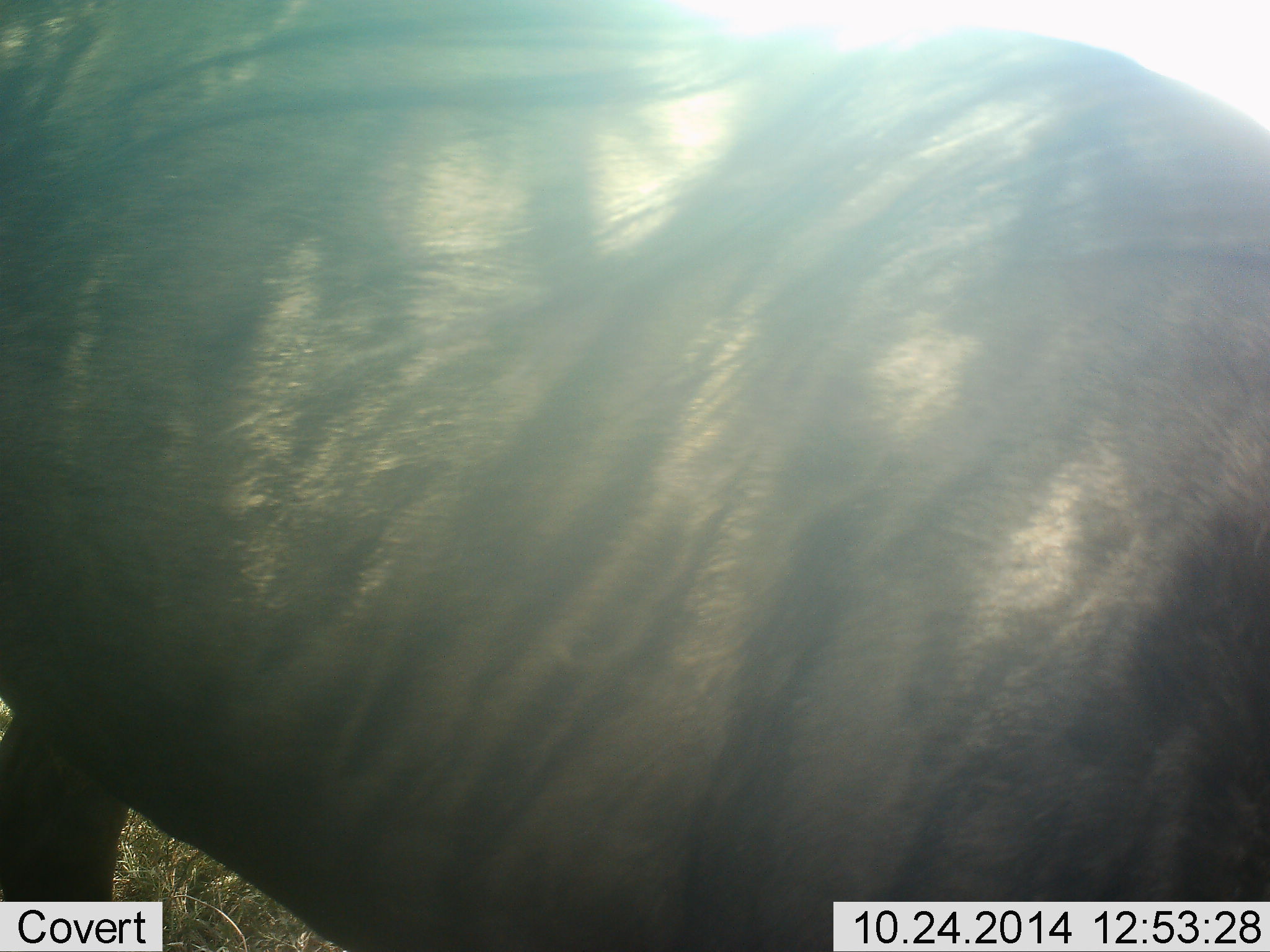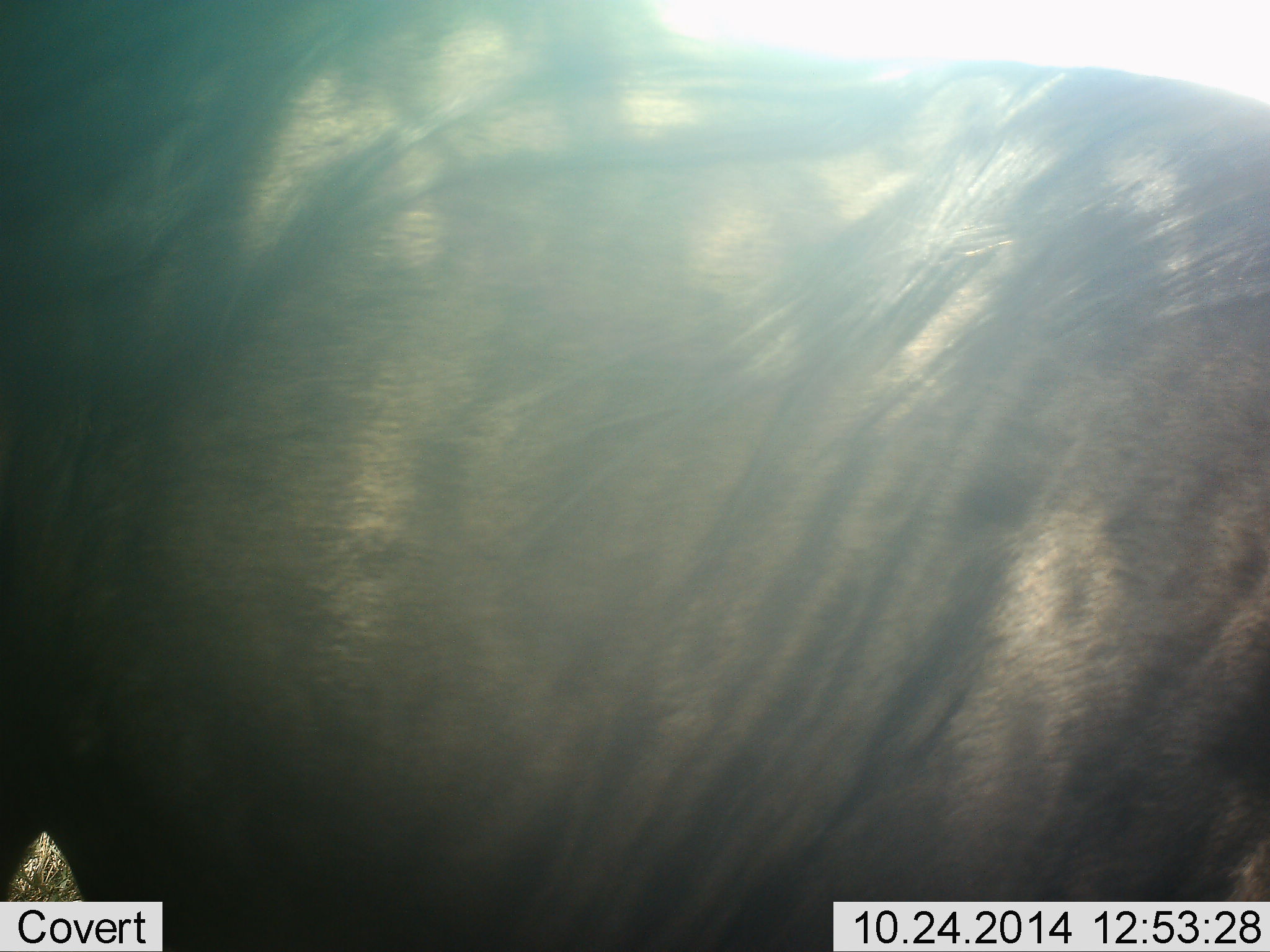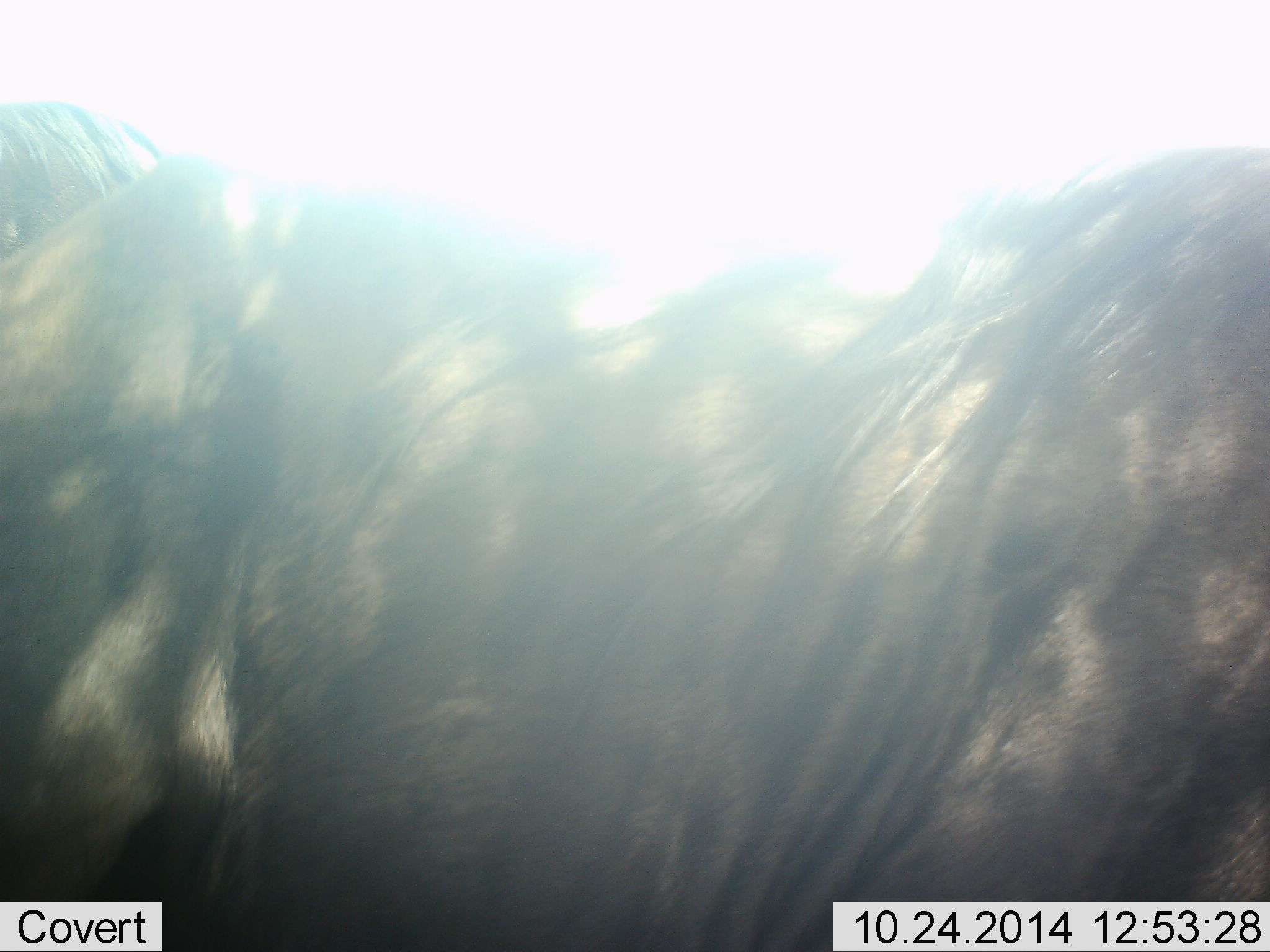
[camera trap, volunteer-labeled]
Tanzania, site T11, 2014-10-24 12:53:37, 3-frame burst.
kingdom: Animalia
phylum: Chordata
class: Mammalia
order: Artiodactyla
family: Bovidae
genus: Connochaetes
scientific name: Connochaetes taurinus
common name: blue wildebeest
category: wildebeest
Wildebeest (blue wildebeest) (Connochaetes taurinus), count 1. Behavior (volunteer vote fractions): standing 80%, resting 10%, moving 20%, interacting 0%. Young present (vote fraction): 0%. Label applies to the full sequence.